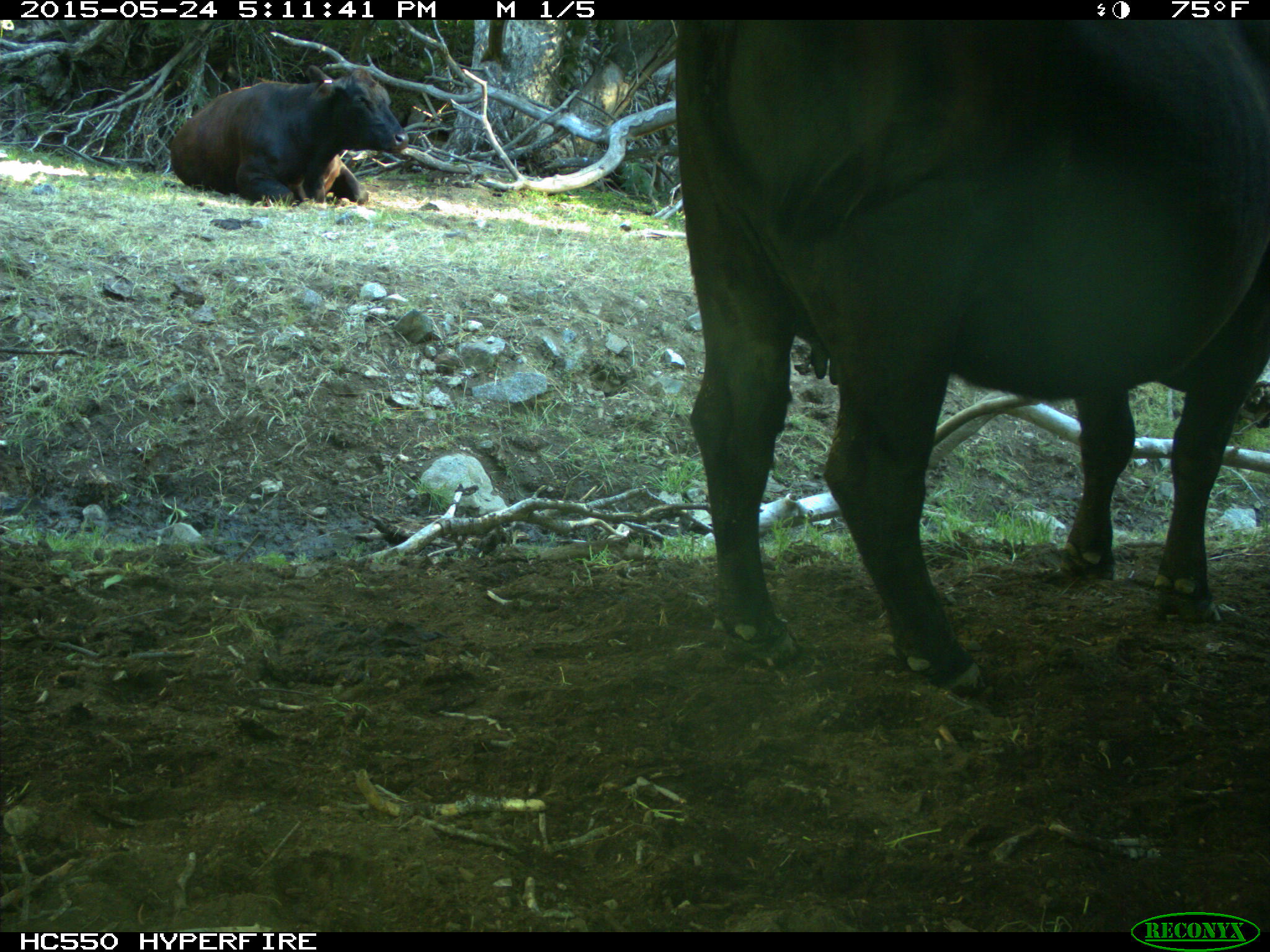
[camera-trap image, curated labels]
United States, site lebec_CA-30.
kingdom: Animalia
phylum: Chordata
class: Mammalia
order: Artiodactyla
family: Bovidae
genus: Bos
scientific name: Bos taurus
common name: domestic cow